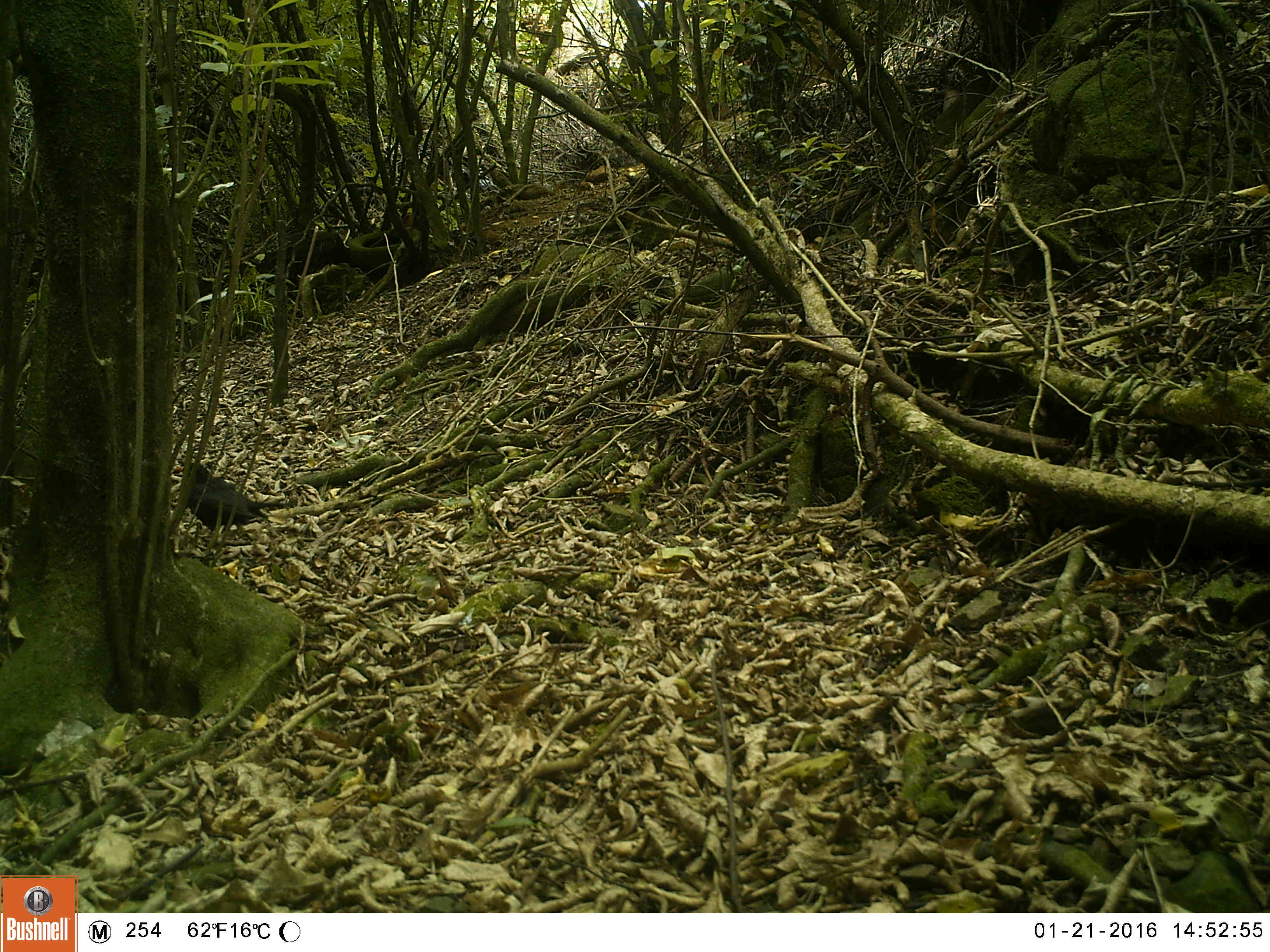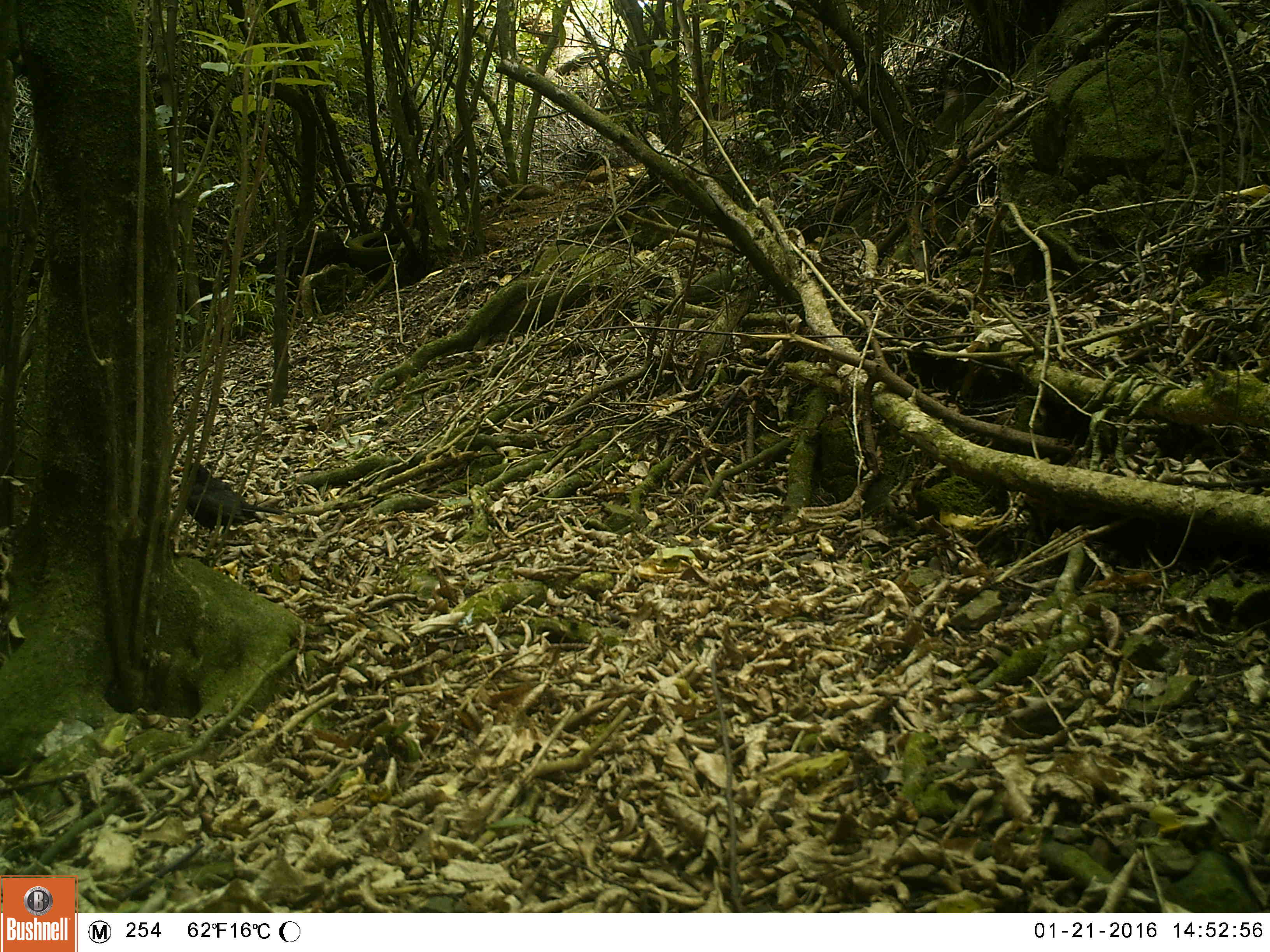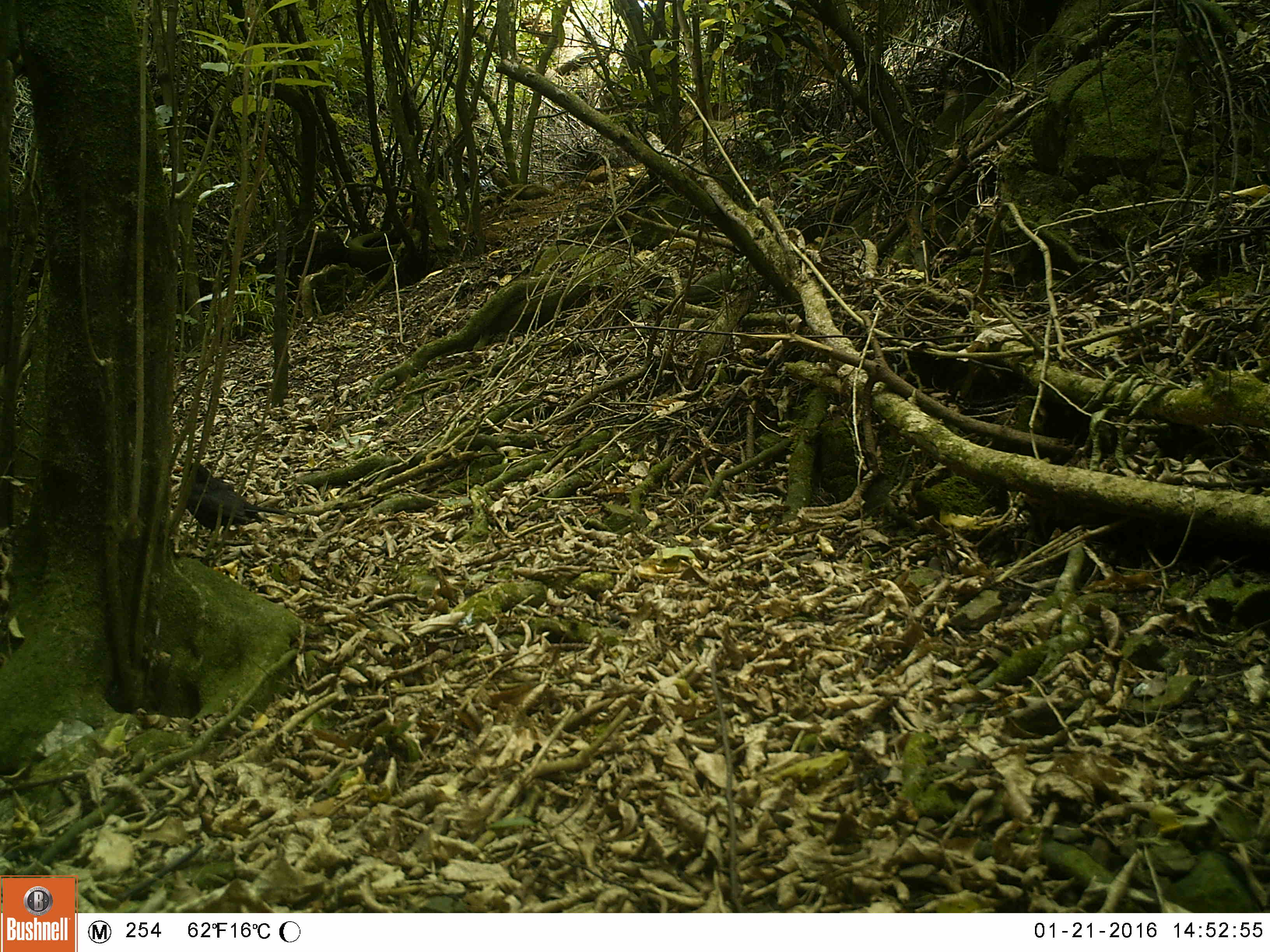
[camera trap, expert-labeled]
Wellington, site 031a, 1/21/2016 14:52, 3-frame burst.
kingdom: Animalia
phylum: Chordata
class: Aves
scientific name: Aves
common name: bird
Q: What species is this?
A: Bird (Aves).